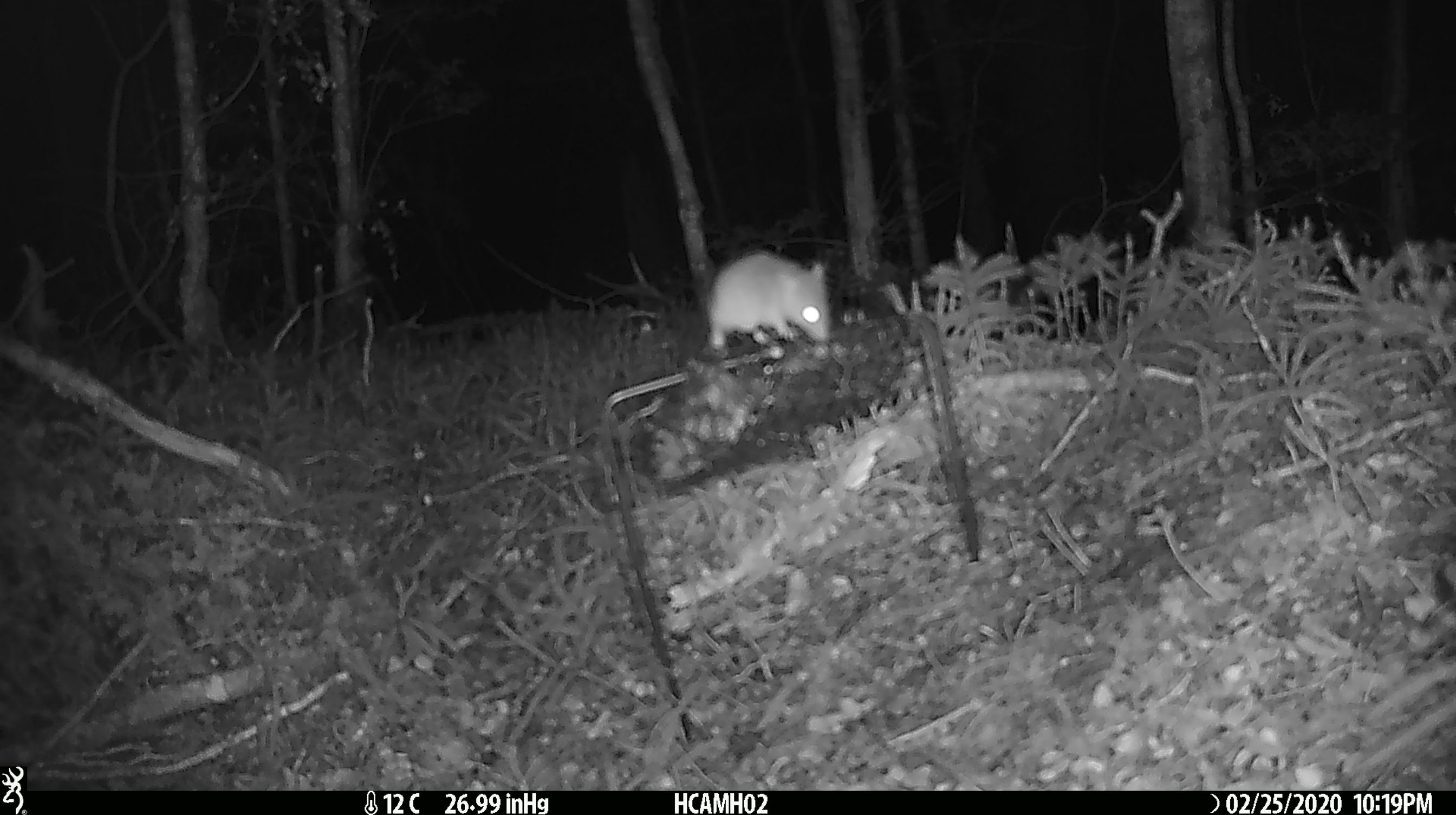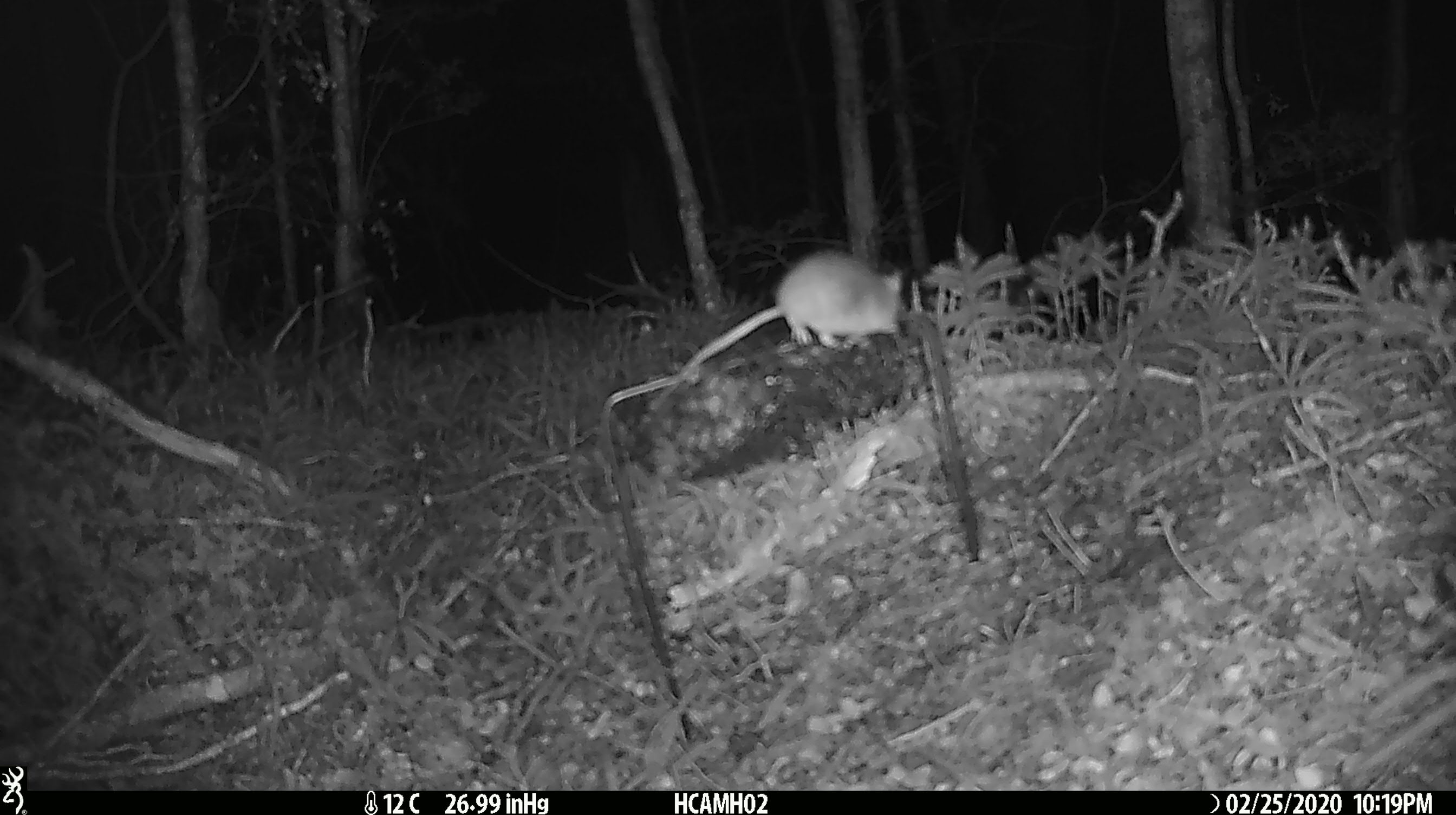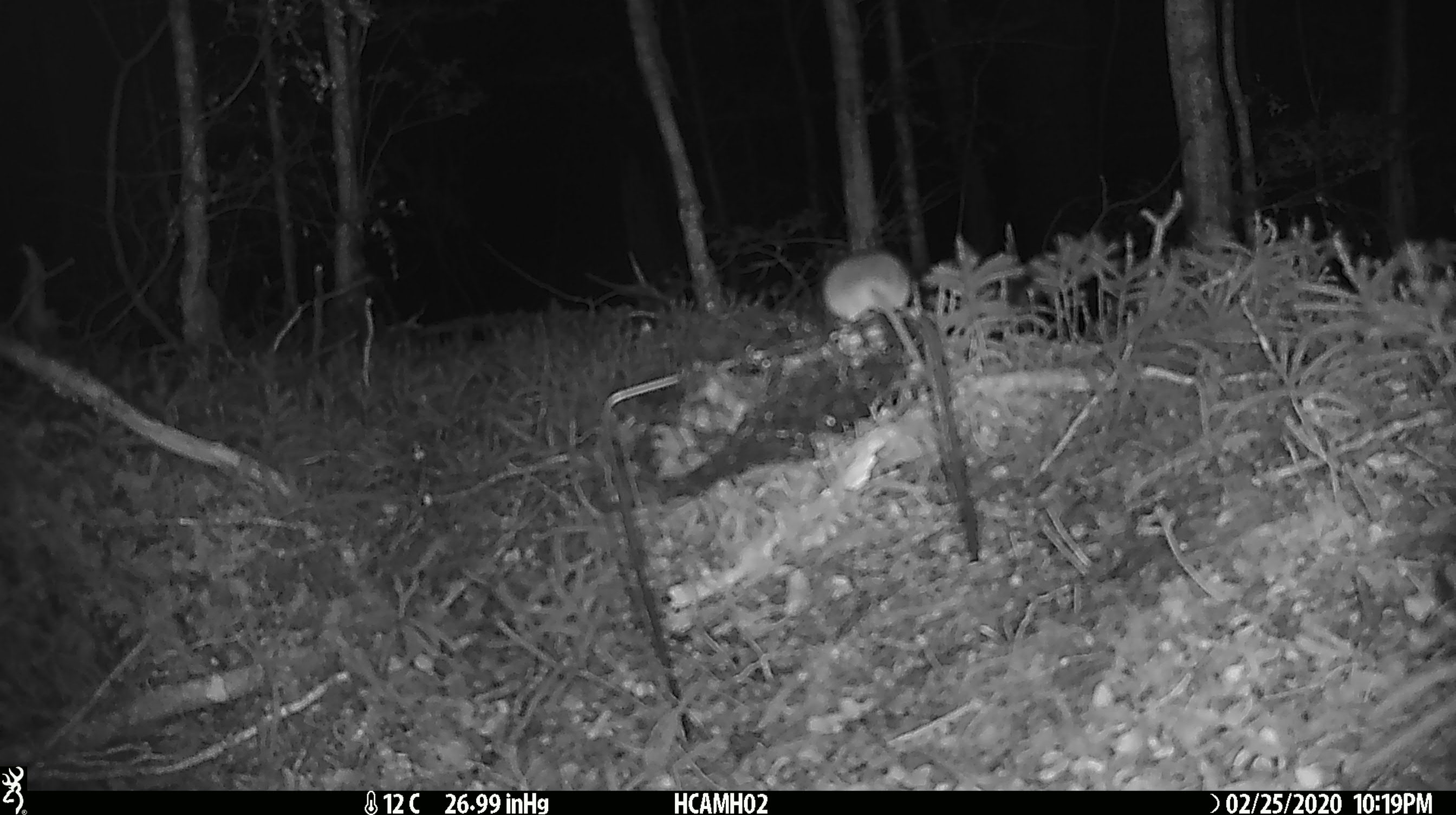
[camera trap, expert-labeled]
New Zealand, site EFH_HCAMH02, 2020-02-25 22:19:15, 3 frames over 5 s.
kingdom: Animalia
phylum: Chordata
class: Mammalia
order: Rodentia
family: Muridae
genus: Mus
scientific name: Mus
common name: mouse